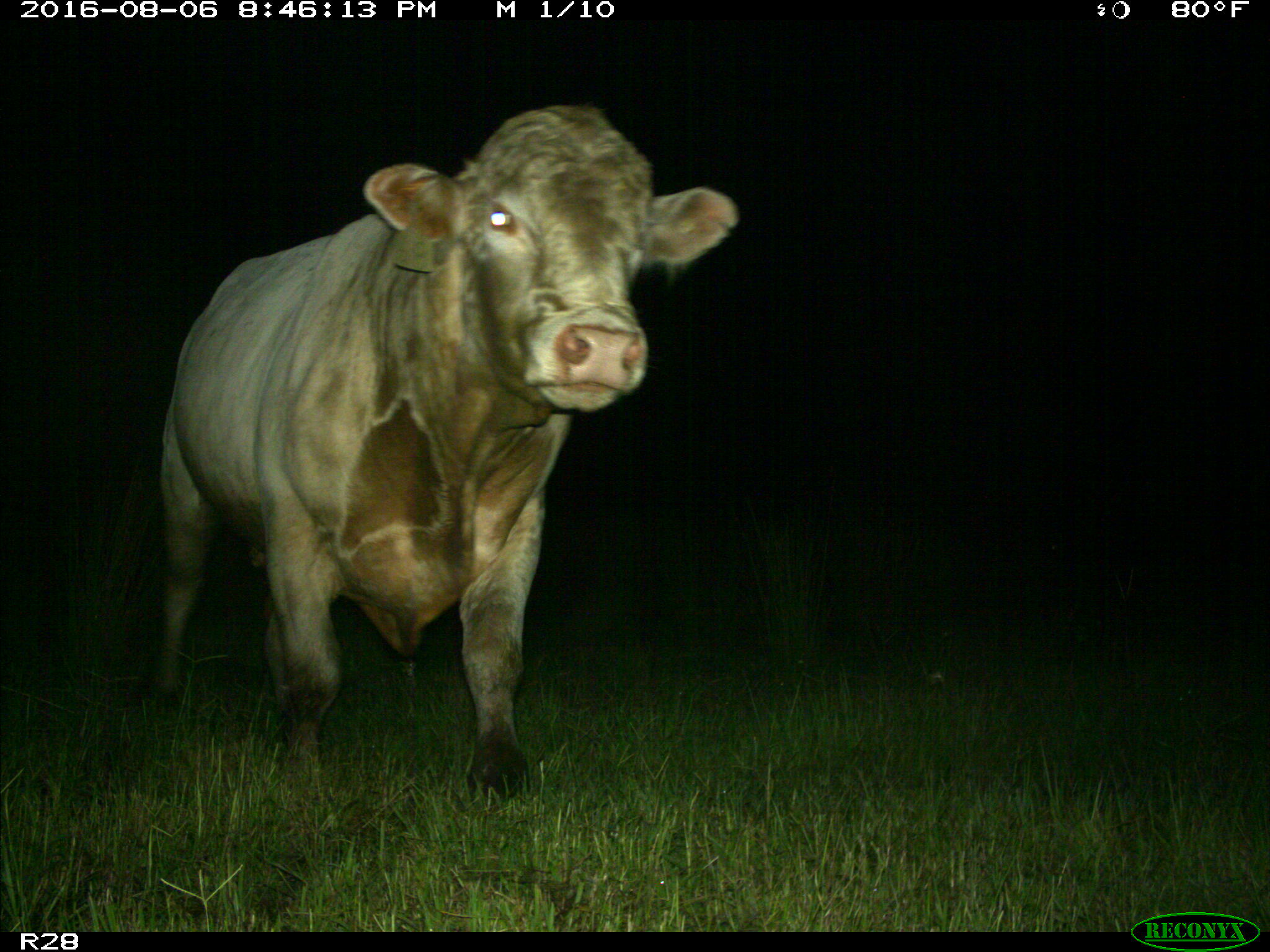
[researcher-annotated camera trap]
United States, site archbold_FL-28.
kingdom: Animalia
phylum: Chordata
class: Mammalia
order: Artiodactyla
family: Bovidae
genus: Bos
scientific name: Bos taurus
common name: domestic cow